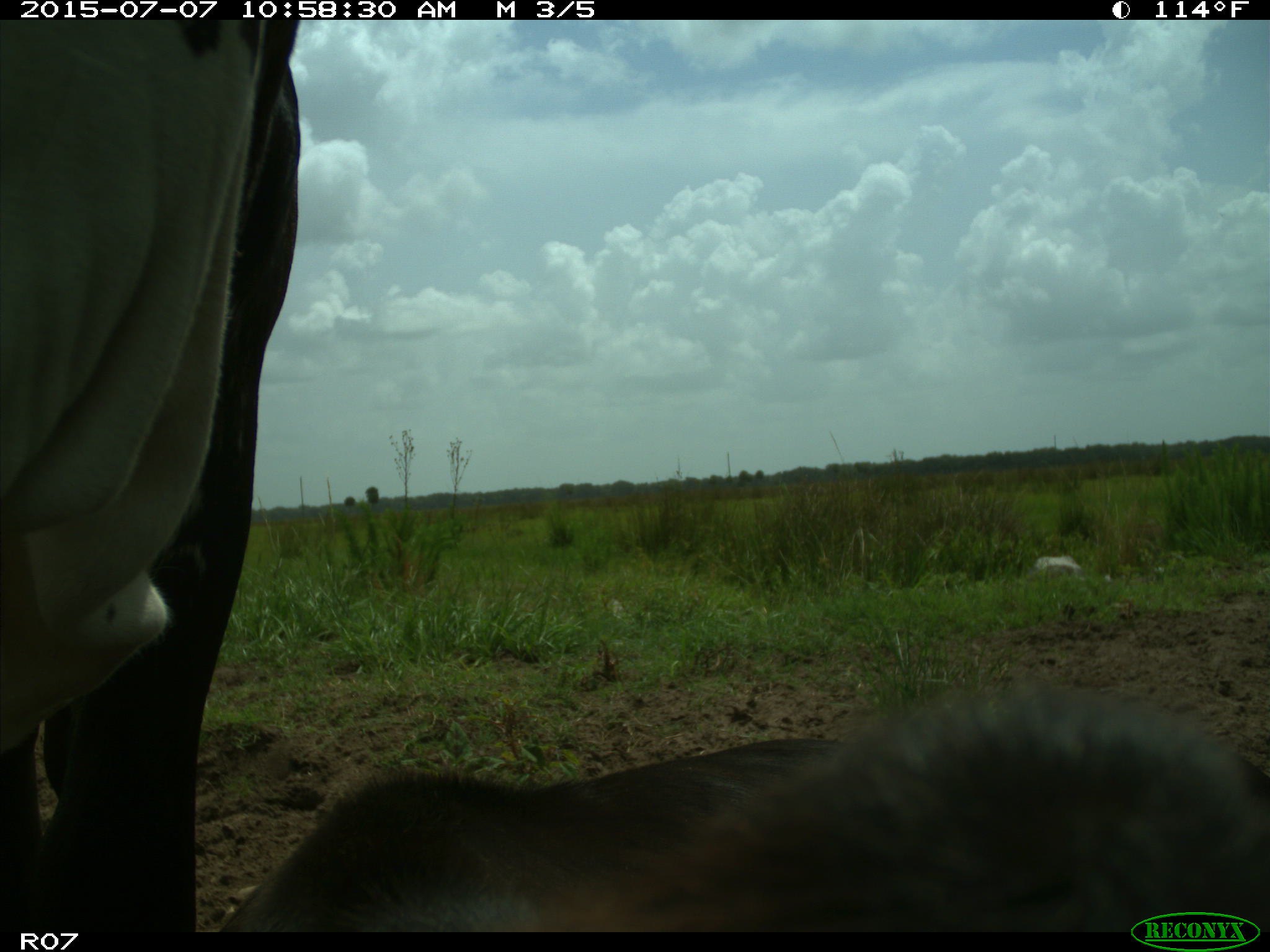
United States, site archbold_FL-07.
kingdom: Animalia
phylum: Chordata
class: Mammalia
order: Artiodactyla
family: Bovidae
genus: Bos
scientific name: Bos taurus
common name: domestic cow